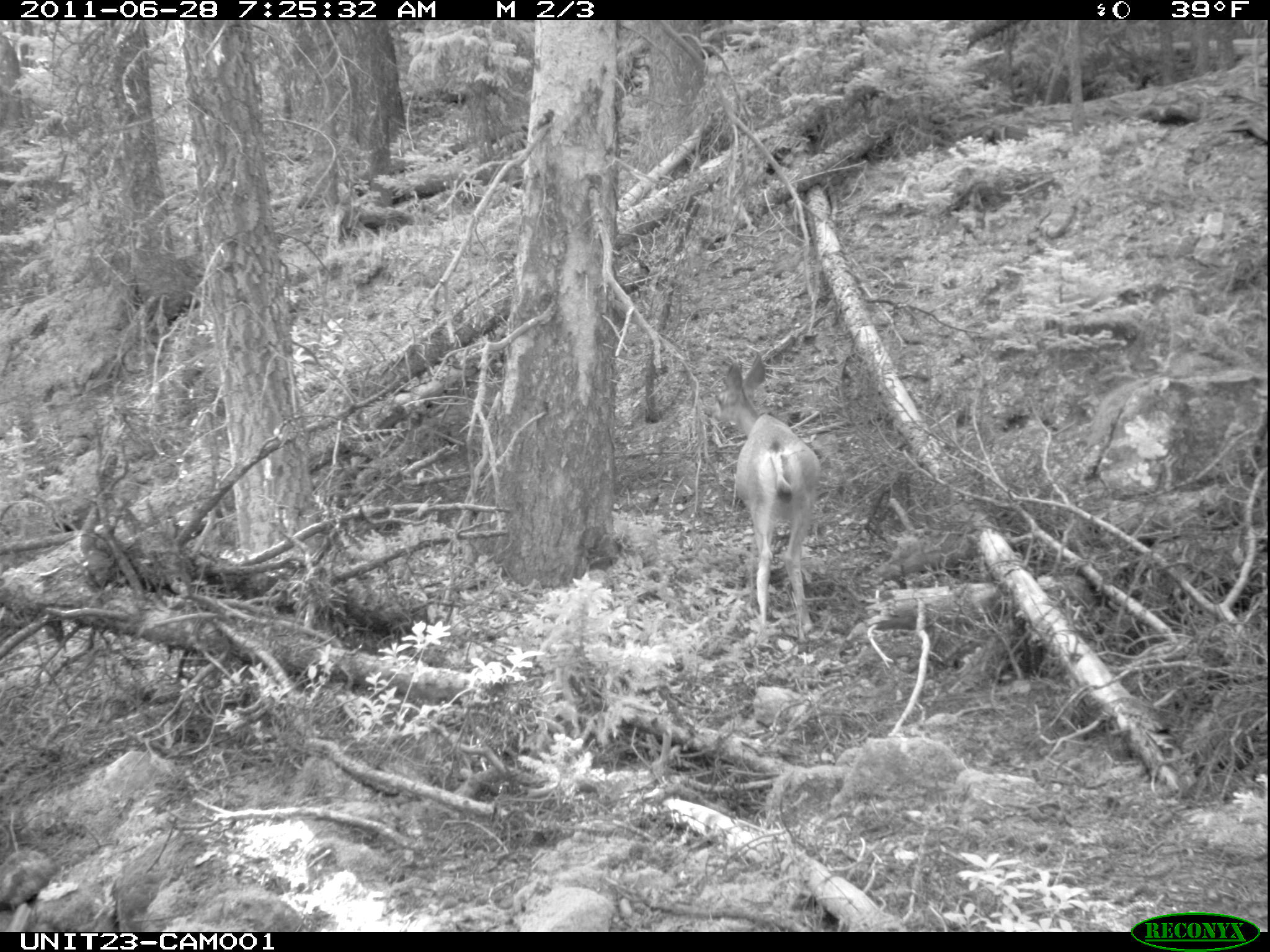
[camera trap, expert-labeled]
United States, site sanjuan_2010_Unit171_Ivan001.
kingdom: Animalia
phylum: Chordata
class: Mammalia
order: Artiodactyla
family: Cervidae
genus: Odocoileus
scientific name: Odocoileus hemionus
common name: mule deer